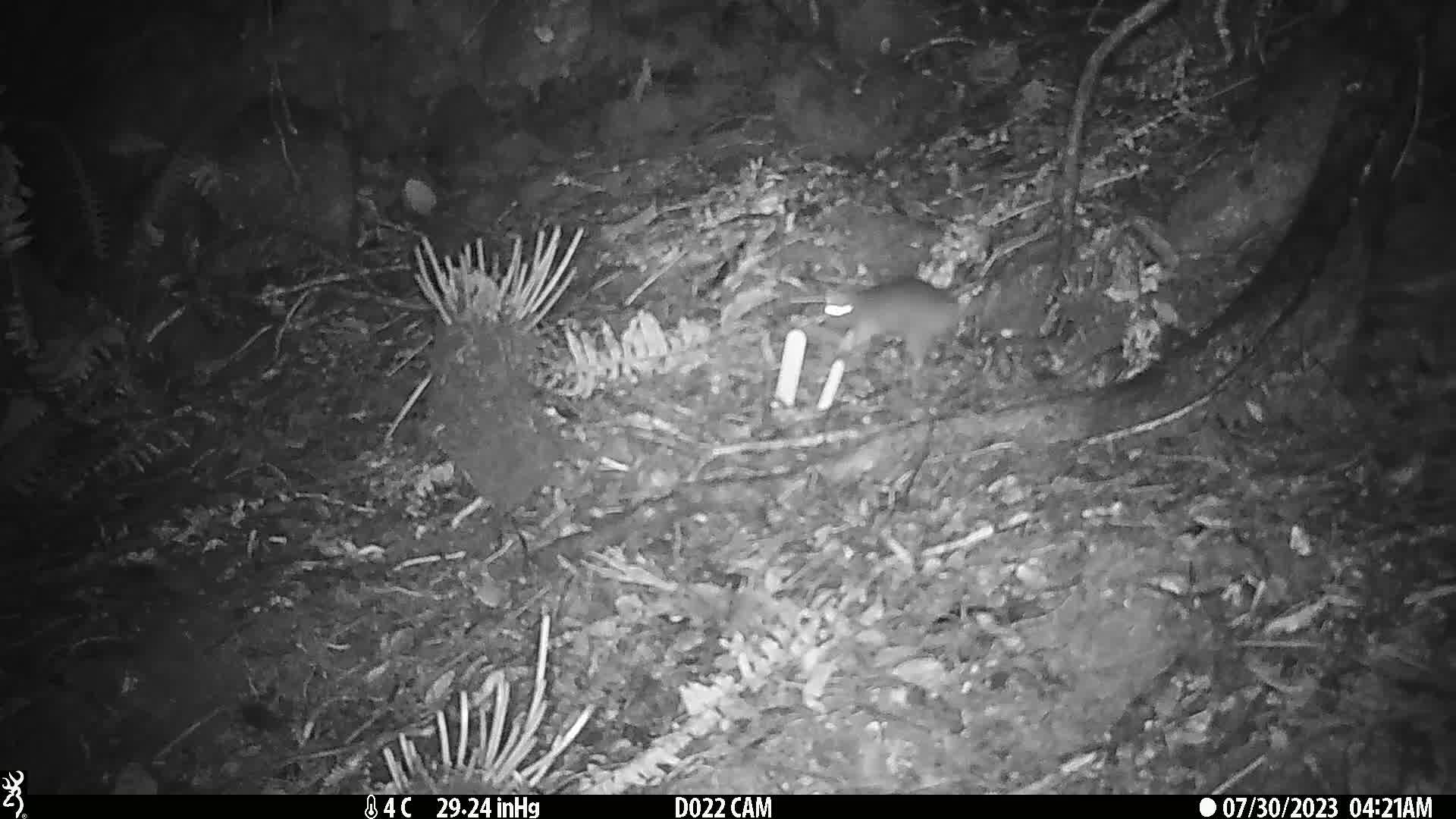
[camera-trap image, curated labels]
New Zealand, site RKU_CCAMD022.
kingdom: Animalia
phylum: Chordata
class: Mammalia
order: Rodentia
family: Muridae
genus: Rattus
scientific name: Rattus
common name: rat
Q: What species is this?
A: Rat (Rattus).